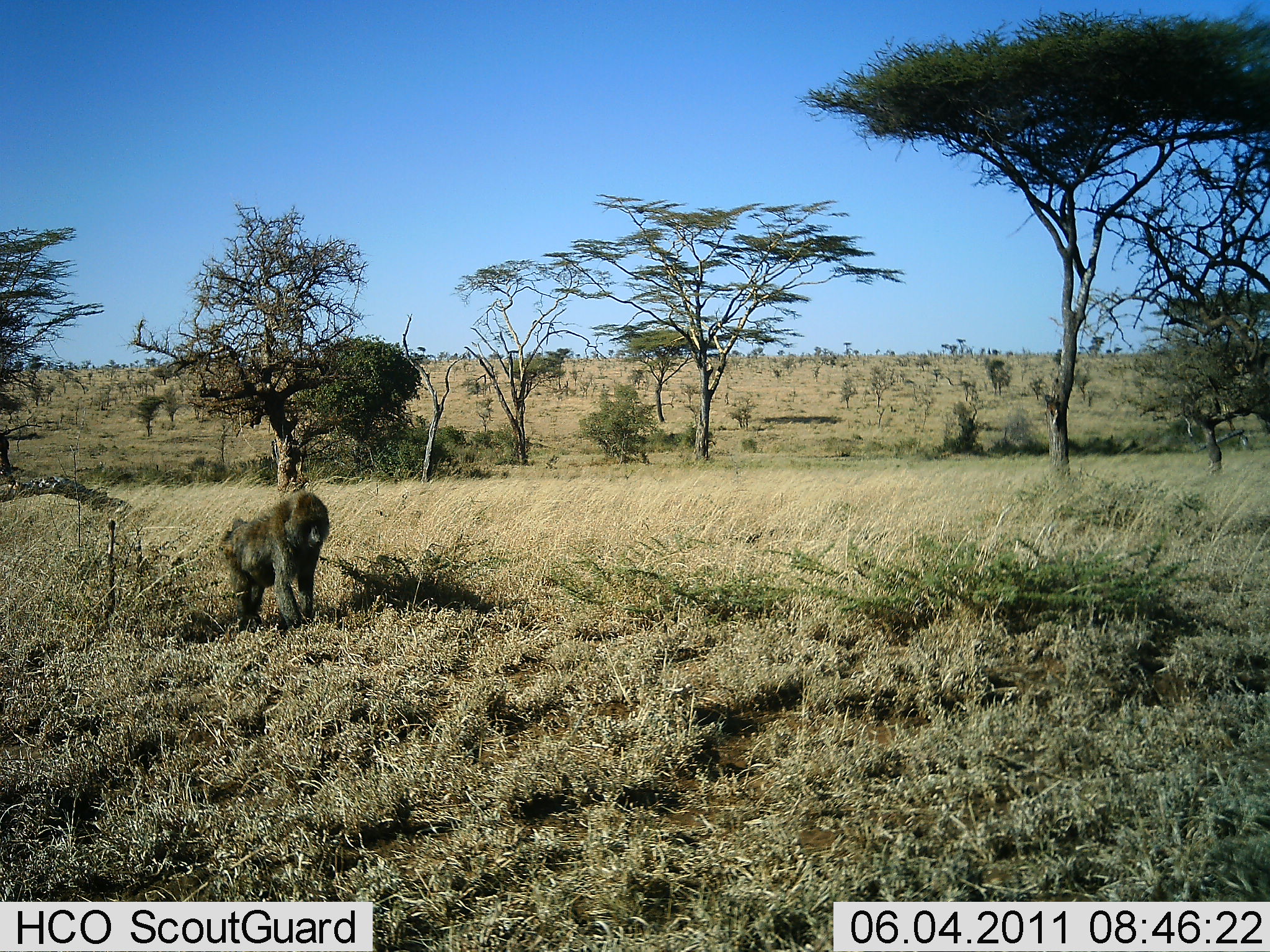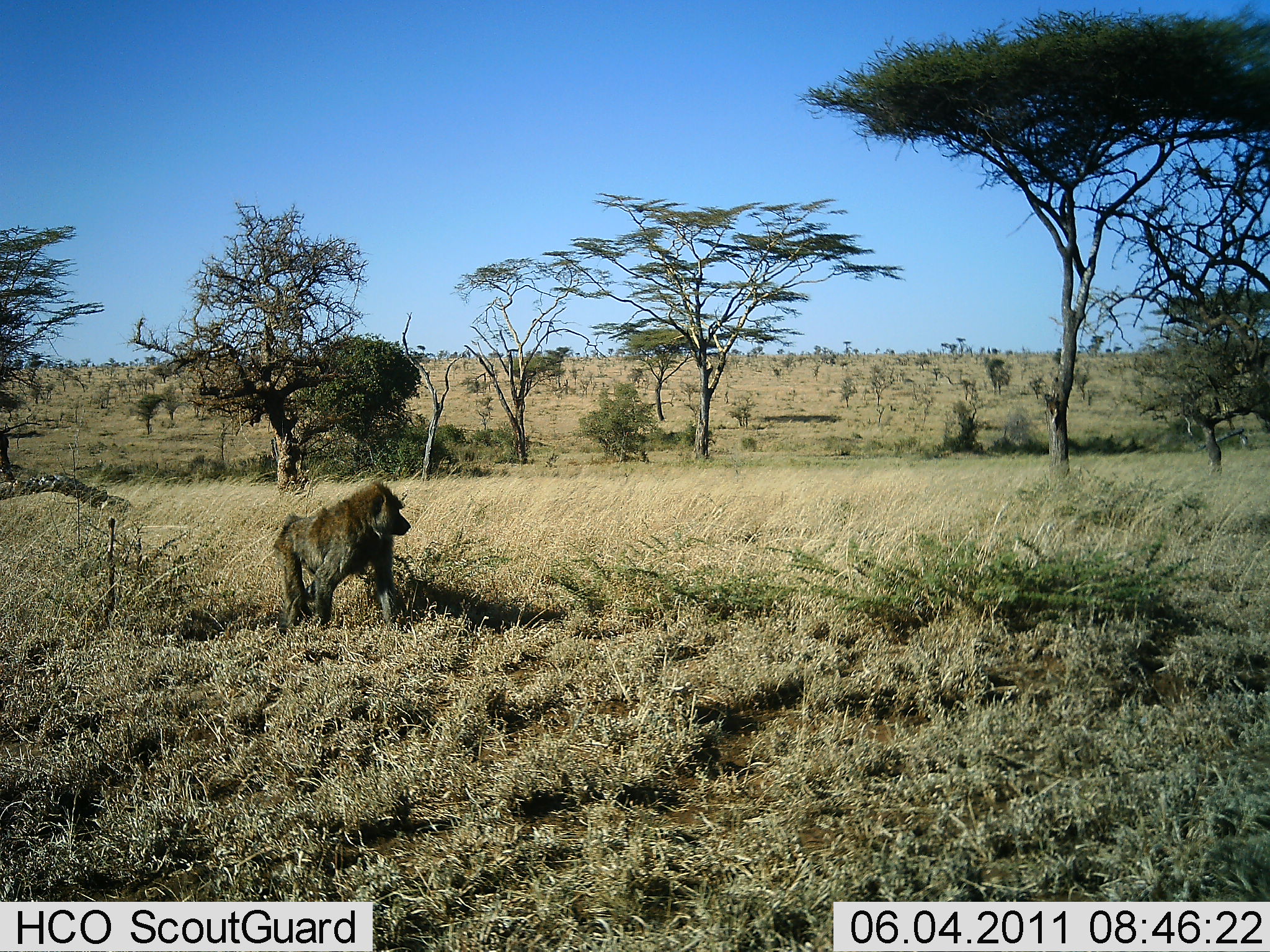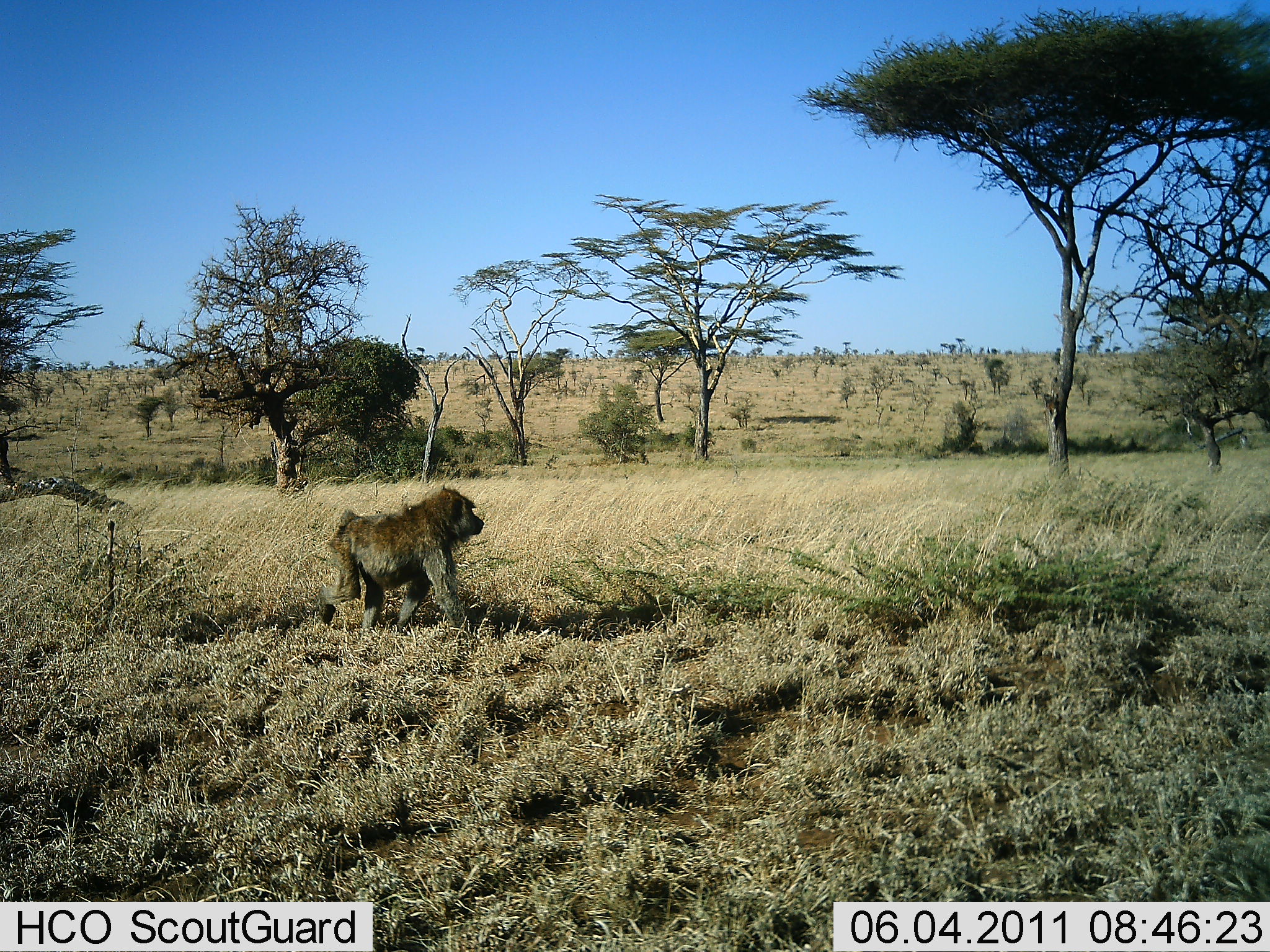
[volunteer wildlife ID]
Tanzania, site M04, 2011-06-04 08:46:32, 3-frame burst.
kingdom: Animalia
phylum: Chordata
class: Mammalia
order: Primates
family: Cercopithecidae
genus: Papio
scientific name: Papio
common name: baboon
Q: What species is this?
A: Baboon (Papio).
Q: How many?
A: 1.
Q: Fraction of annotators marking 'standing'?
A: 9%.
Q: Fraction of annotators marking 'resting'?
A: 0%.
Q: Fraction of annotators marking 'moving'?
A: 91%.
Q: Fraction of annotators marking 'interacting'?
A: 0%.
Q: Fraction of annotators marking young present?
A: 0%.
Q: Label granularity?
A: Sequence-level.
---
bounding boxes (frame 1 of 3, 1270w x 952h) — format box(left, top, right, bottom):
animal: box(217, 492, 331, 632)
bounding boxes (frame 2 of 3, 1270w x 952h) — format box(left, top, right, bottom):
animal: box(271, 480, 411, 628)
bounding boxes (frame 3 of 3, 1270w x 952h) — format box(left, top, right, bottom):
animal: box(318, 486, 485, 637)